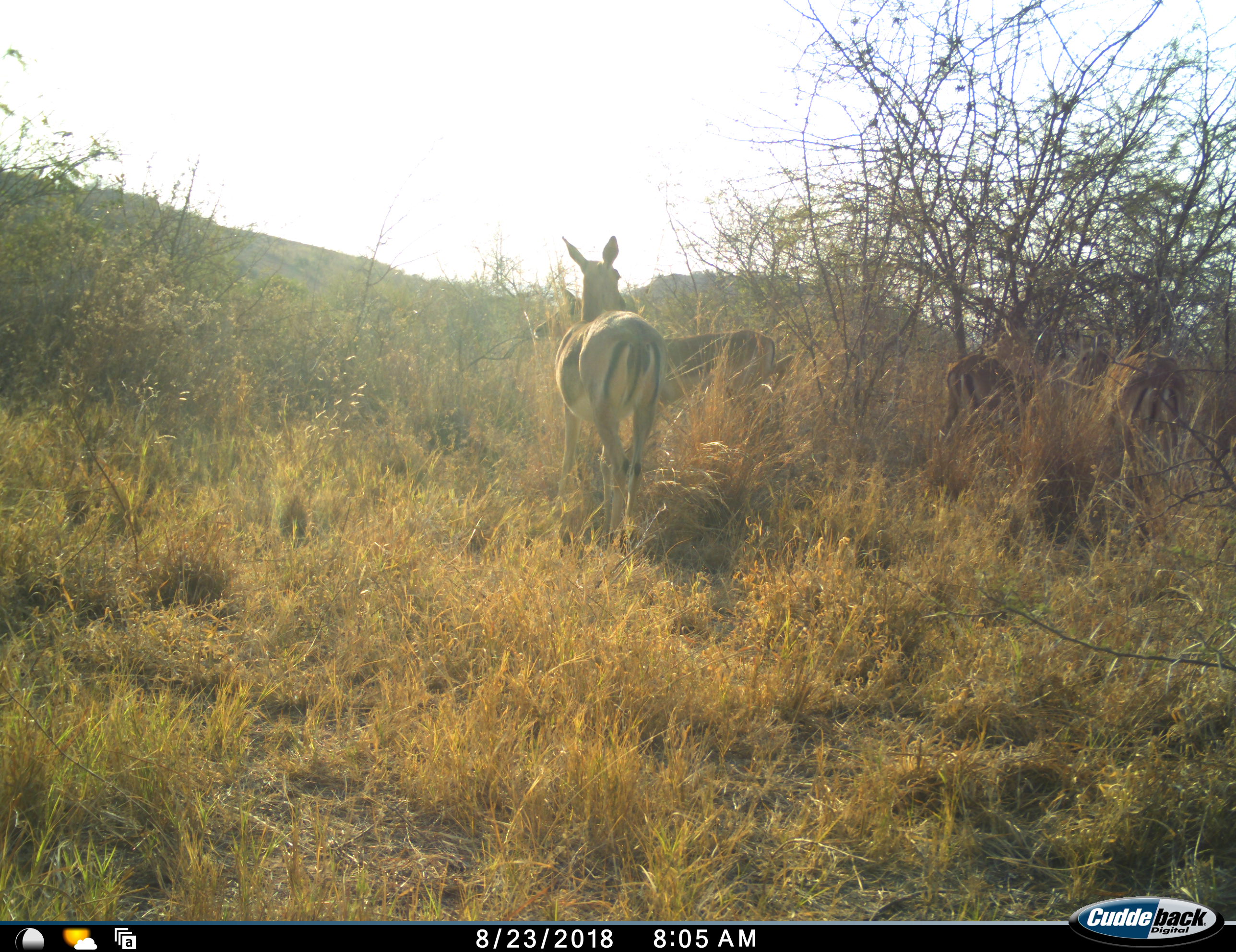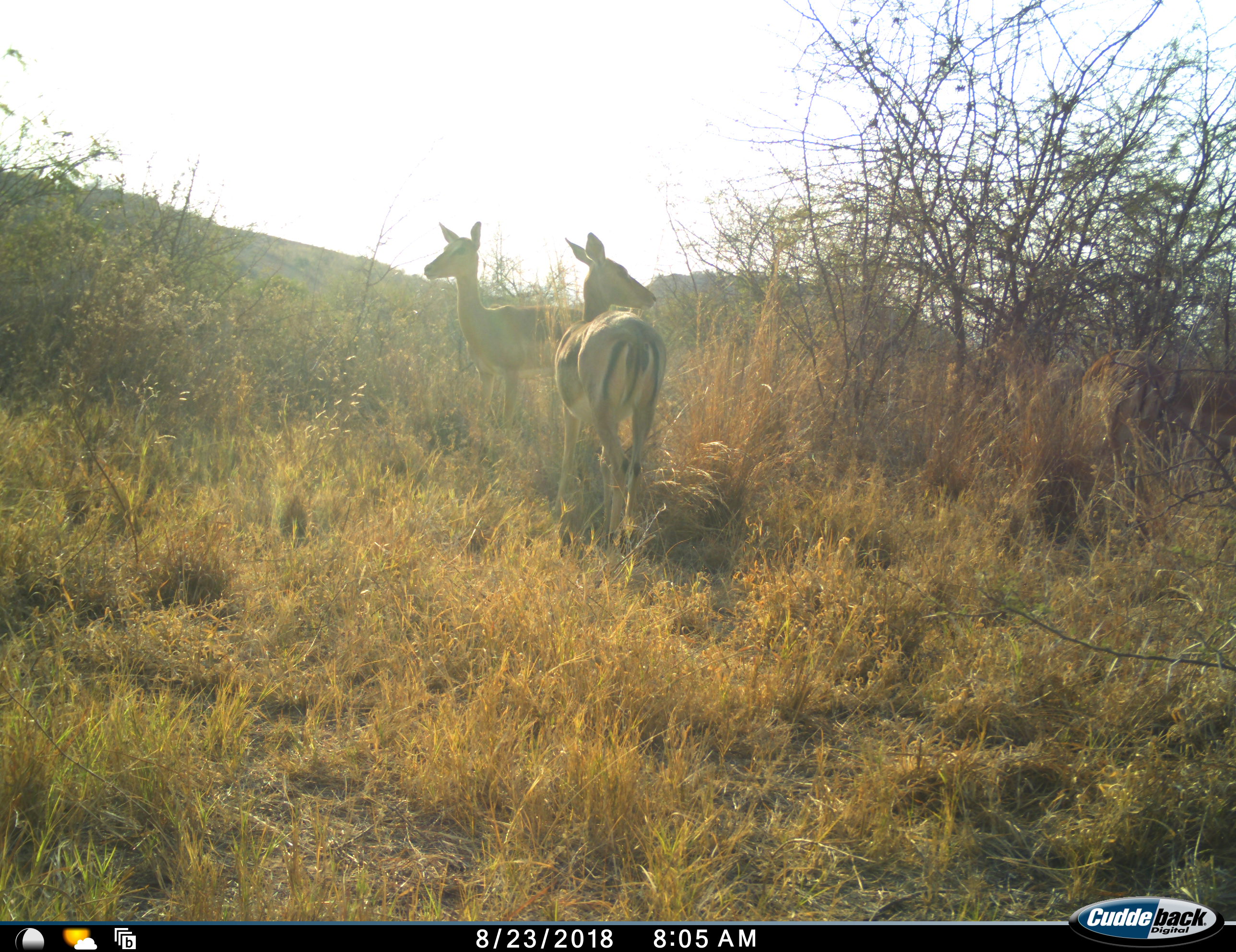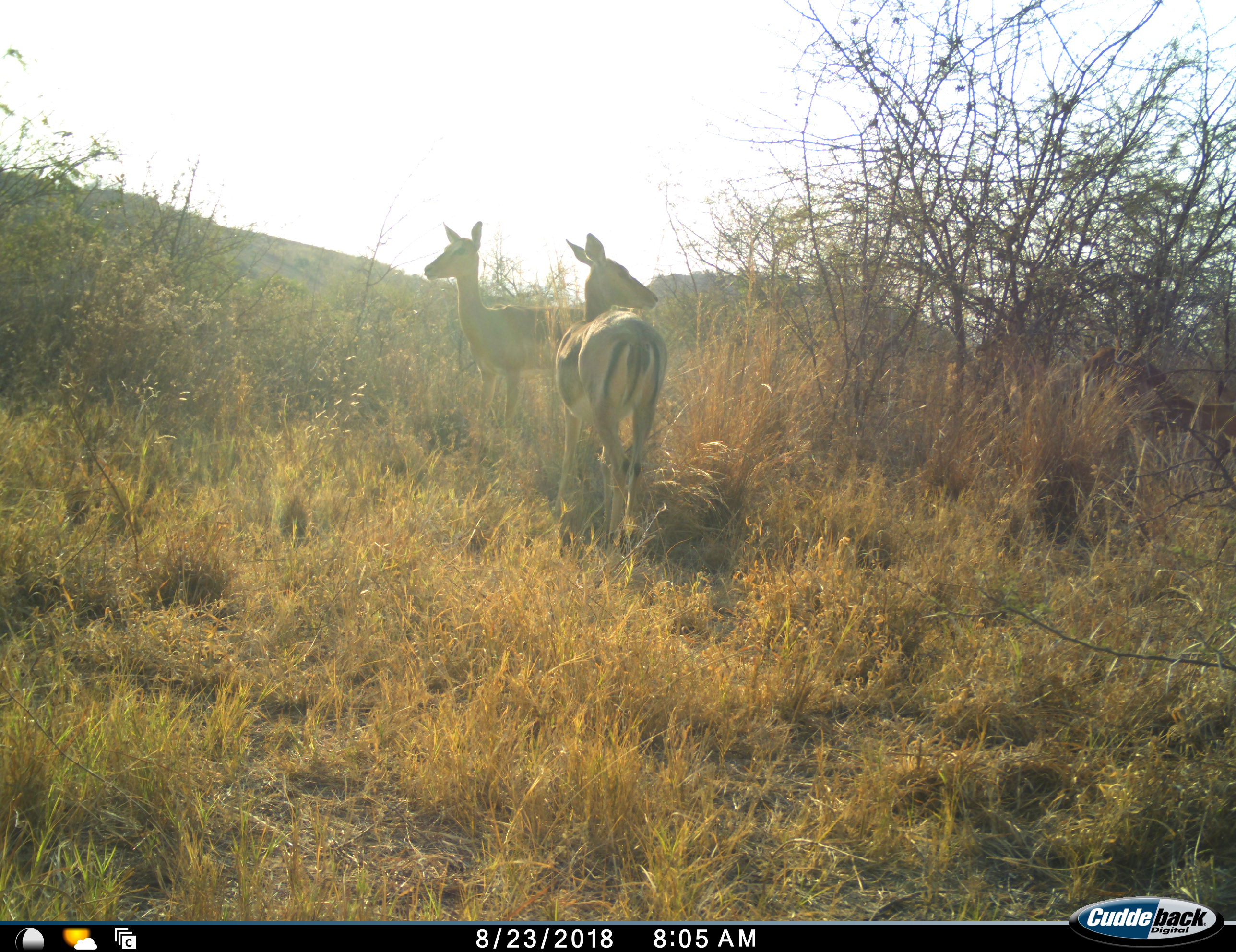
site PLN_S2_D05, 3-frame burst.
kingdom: Animalia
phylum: Chordata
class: Mammalia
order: Artiodactyla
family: Bovidae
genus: Aepyceros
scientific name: Aepyceros melampus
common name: impala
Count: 4.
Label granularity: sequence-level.